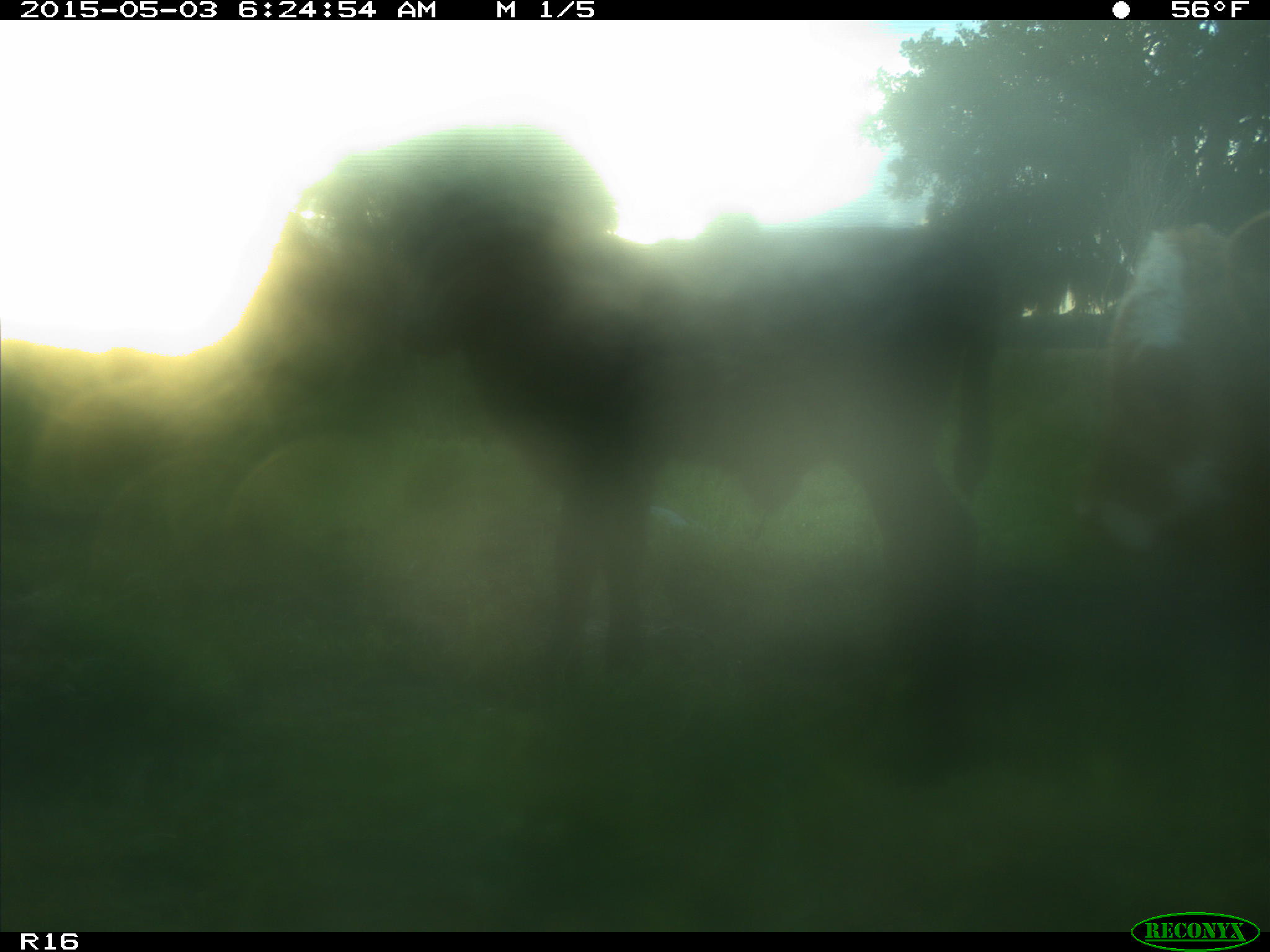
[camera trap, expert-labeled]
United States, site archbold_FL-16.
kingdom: Animalia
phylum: Chordata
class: Mammalia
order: Artiodactyla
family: Bovidae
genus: Bos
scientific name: Bos taurus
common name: domestic cow